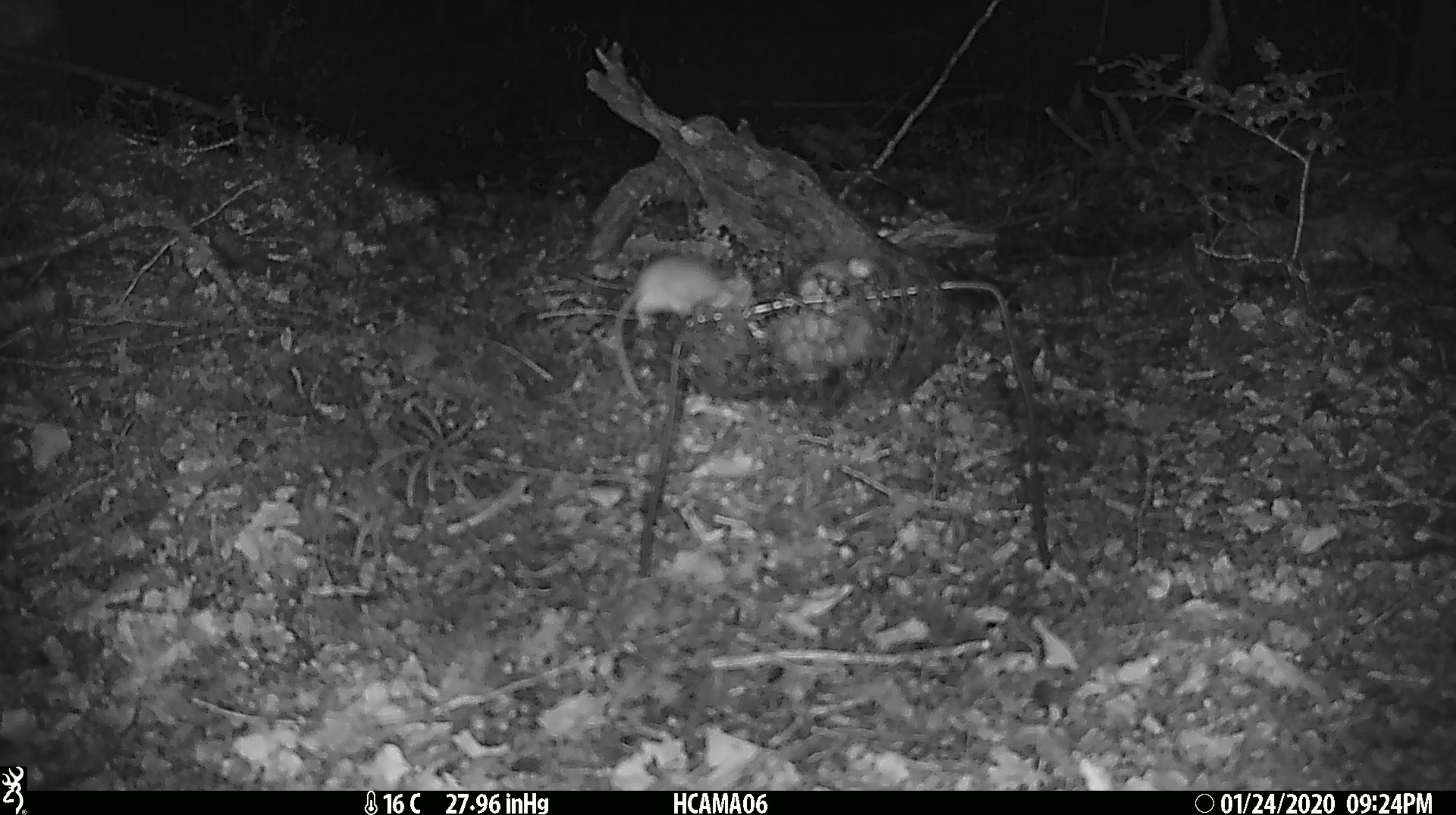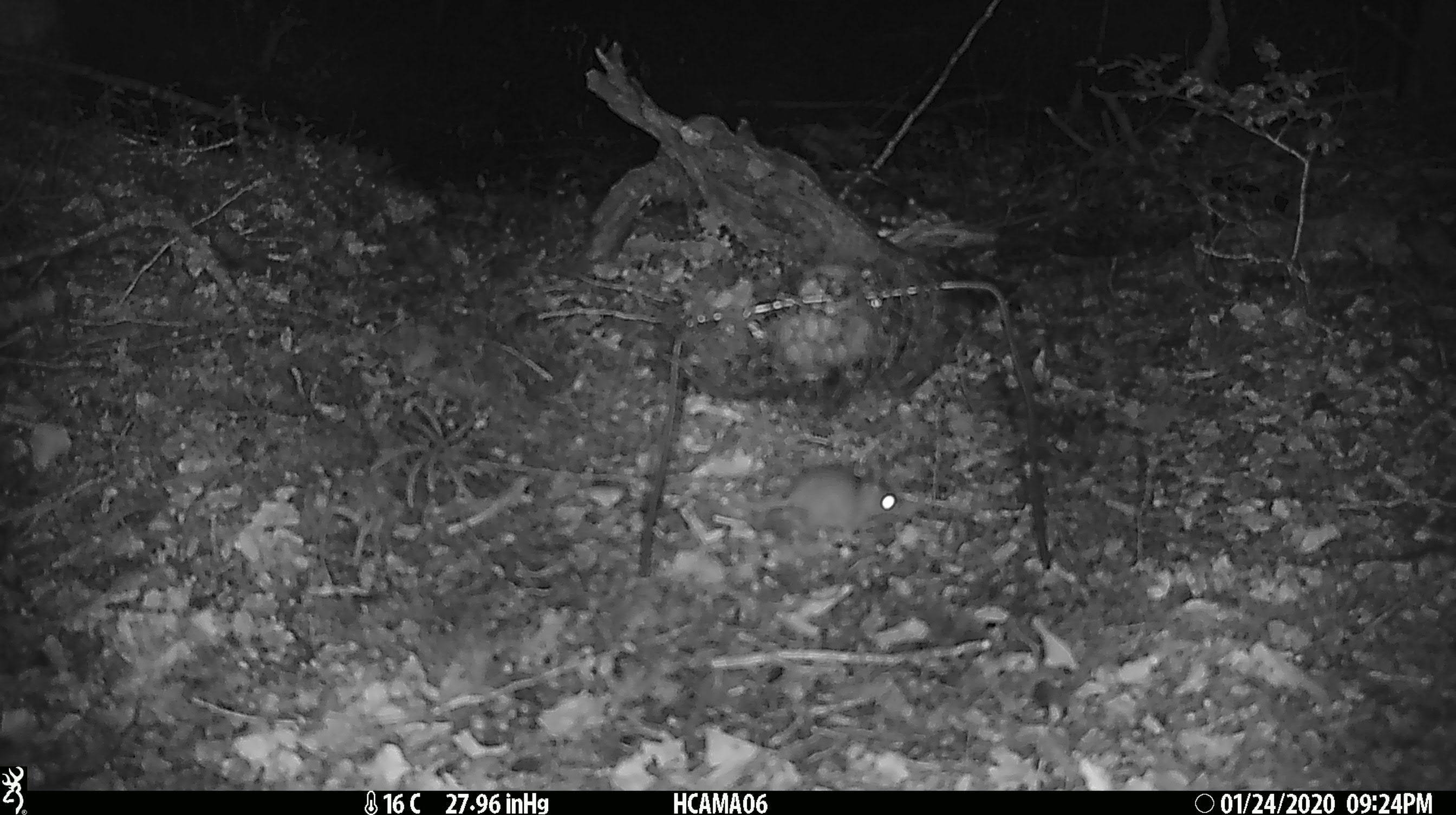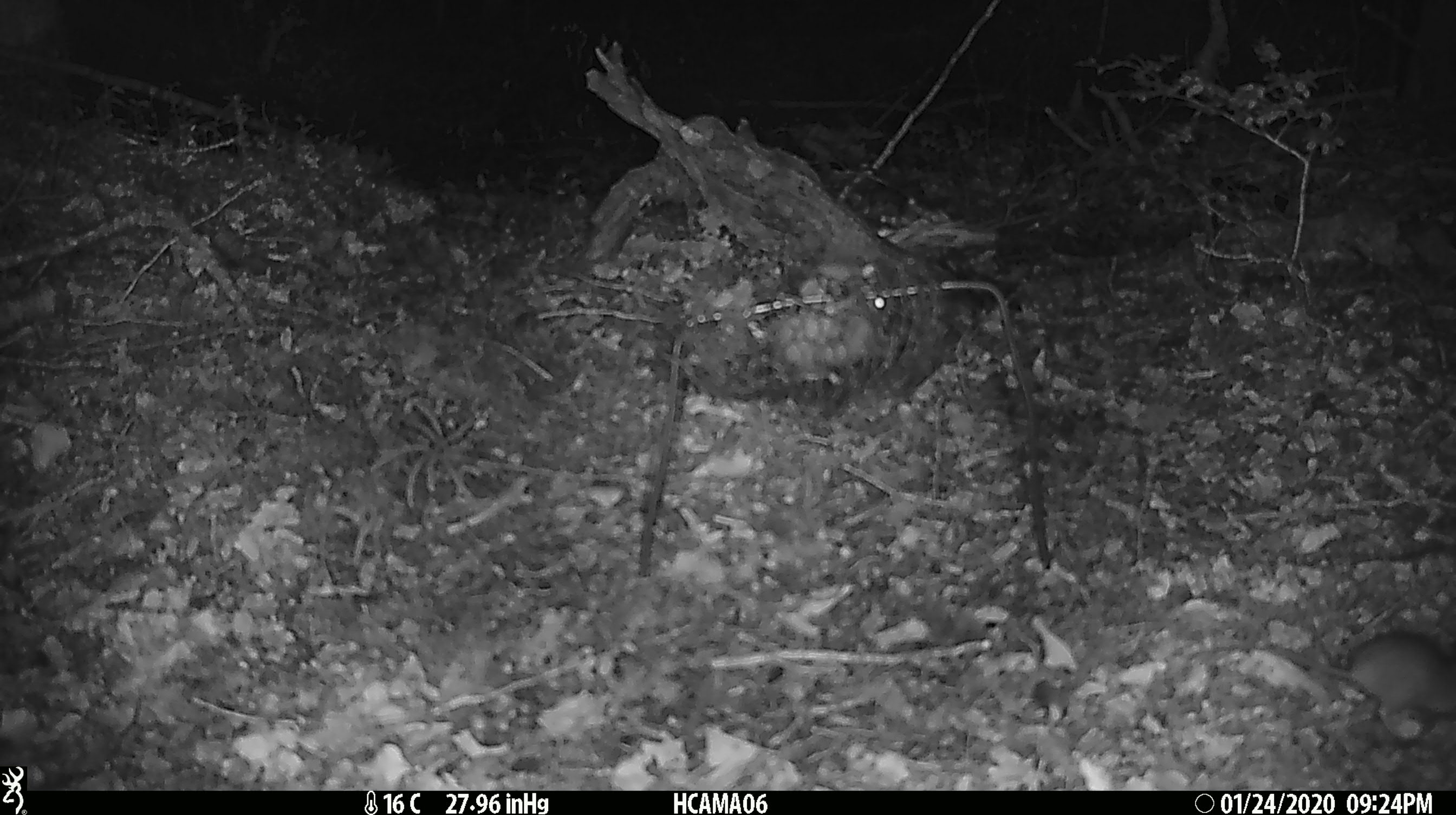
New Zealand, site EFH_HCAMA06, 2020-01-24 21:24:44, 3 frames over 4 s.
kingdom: Animalia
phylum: Chordata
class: Mammalia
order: Rodentia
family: Muridae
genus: Mus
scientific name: Mus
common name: mouse